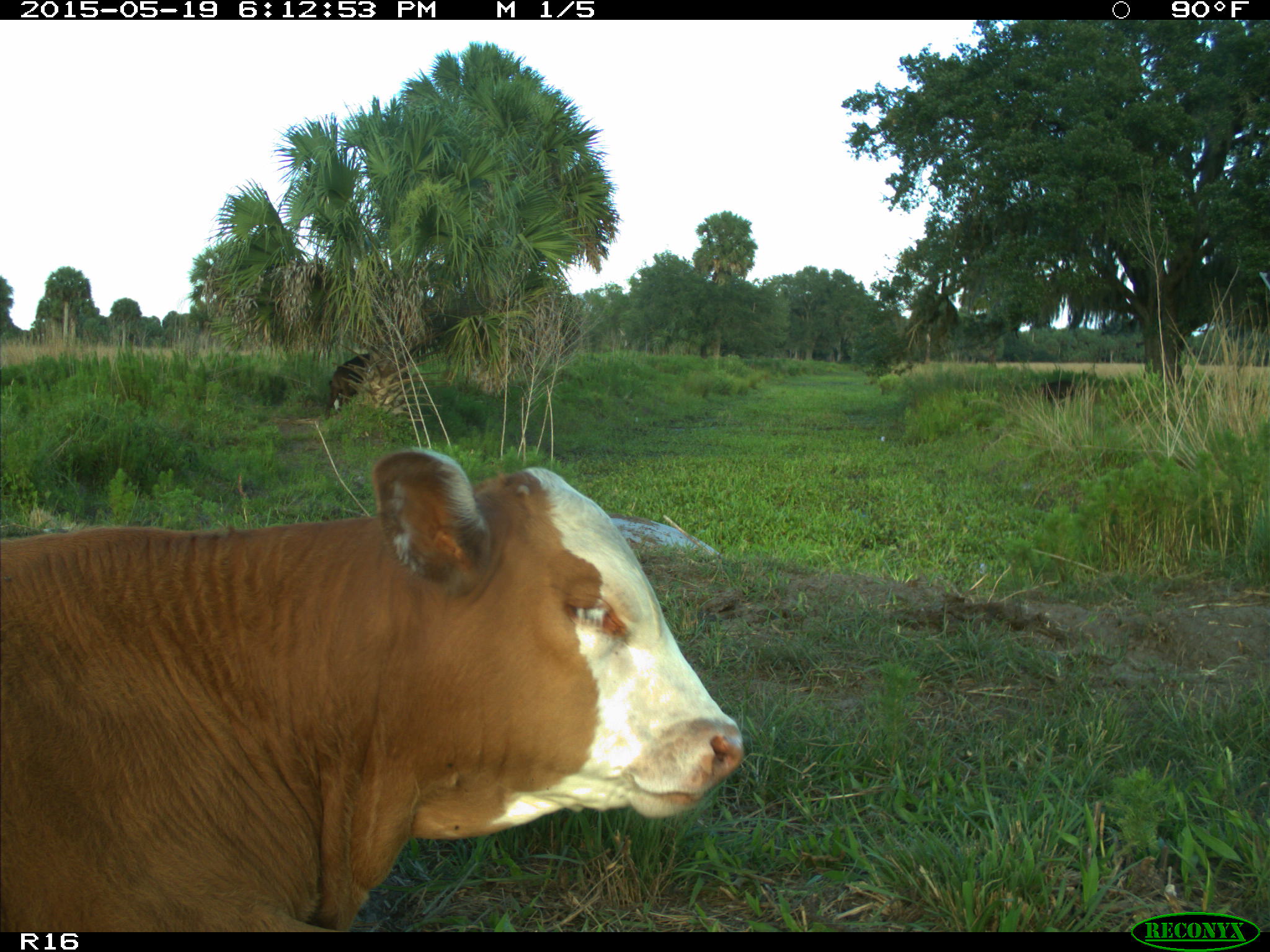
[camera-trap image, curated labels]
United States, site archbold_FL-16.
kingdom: Animalia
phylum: Chordata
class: Mammalia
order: Artiodactyla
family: Bovidae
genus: Bos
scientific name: Bos taurus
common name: domestic cow